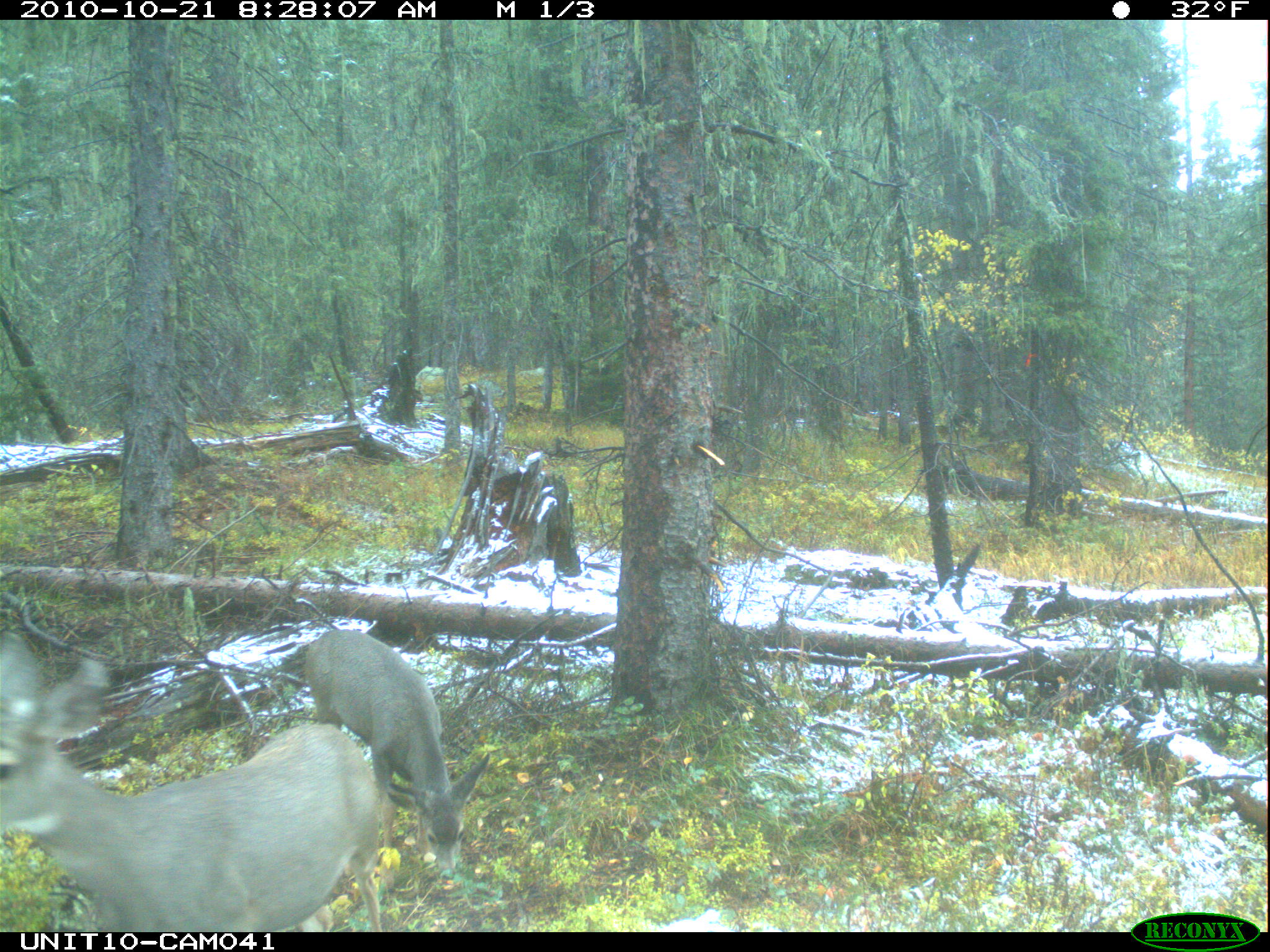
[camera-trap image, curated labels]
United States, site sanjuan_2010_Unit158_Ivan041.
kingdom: Animalia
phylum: Chordata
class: Mammalia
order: Artiodactyla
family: Cervidae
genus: Odocoileus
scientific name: Odocoileus hemionus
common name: mule deer